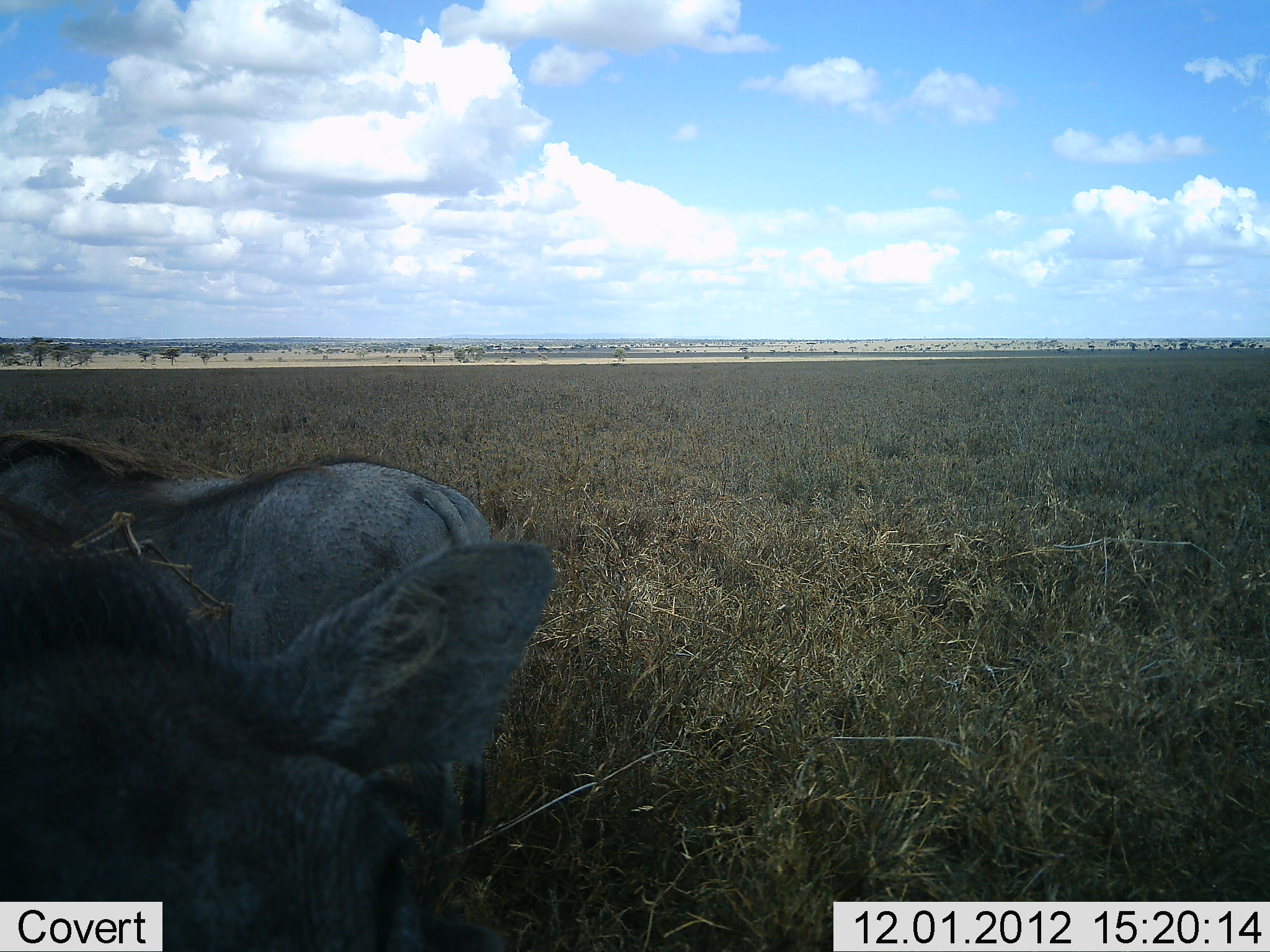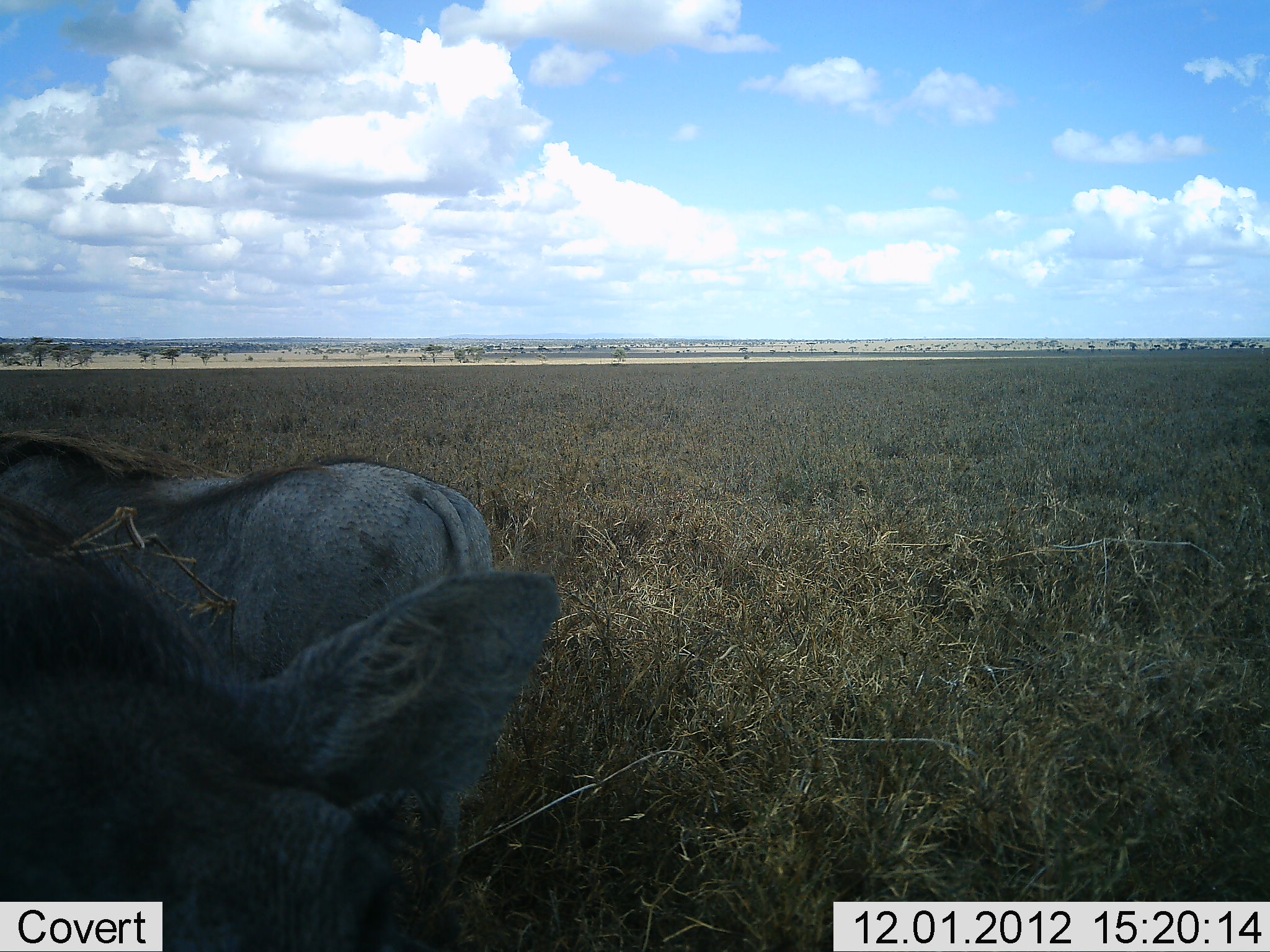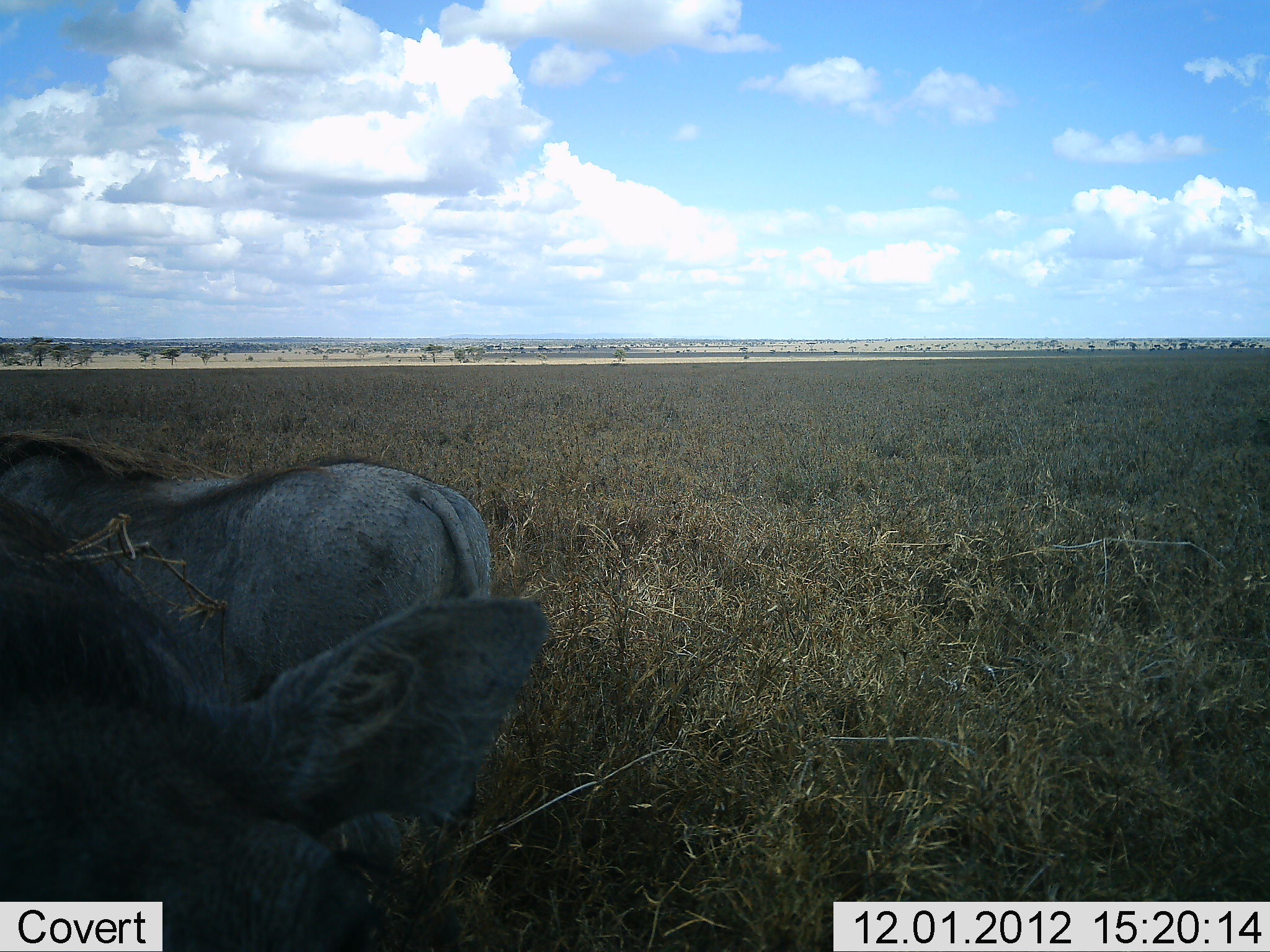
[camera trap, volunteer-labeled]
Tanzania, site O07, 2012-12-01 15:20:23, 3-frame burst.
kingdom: Animalia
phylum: Chordata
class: Mammalia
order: Artiodactyla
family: Suidae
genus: Phacochoerus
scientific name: Phacochoerus africanus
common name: warthog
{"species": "warthog (Phacochoerus africanus)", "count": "2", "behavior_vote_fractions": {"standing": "60%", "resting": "0%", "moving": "10%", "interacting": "0%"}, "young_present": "0%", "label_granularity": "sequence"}